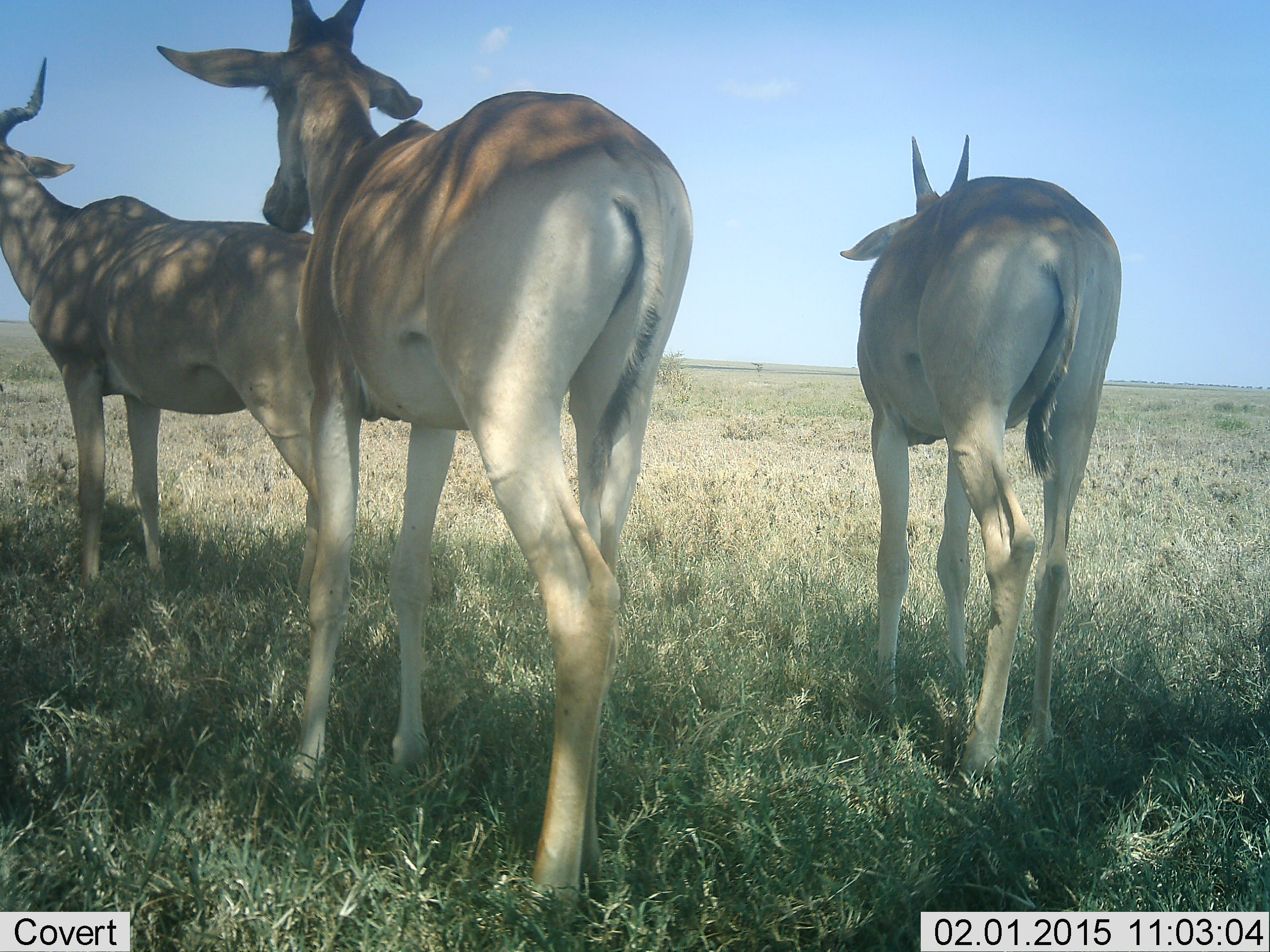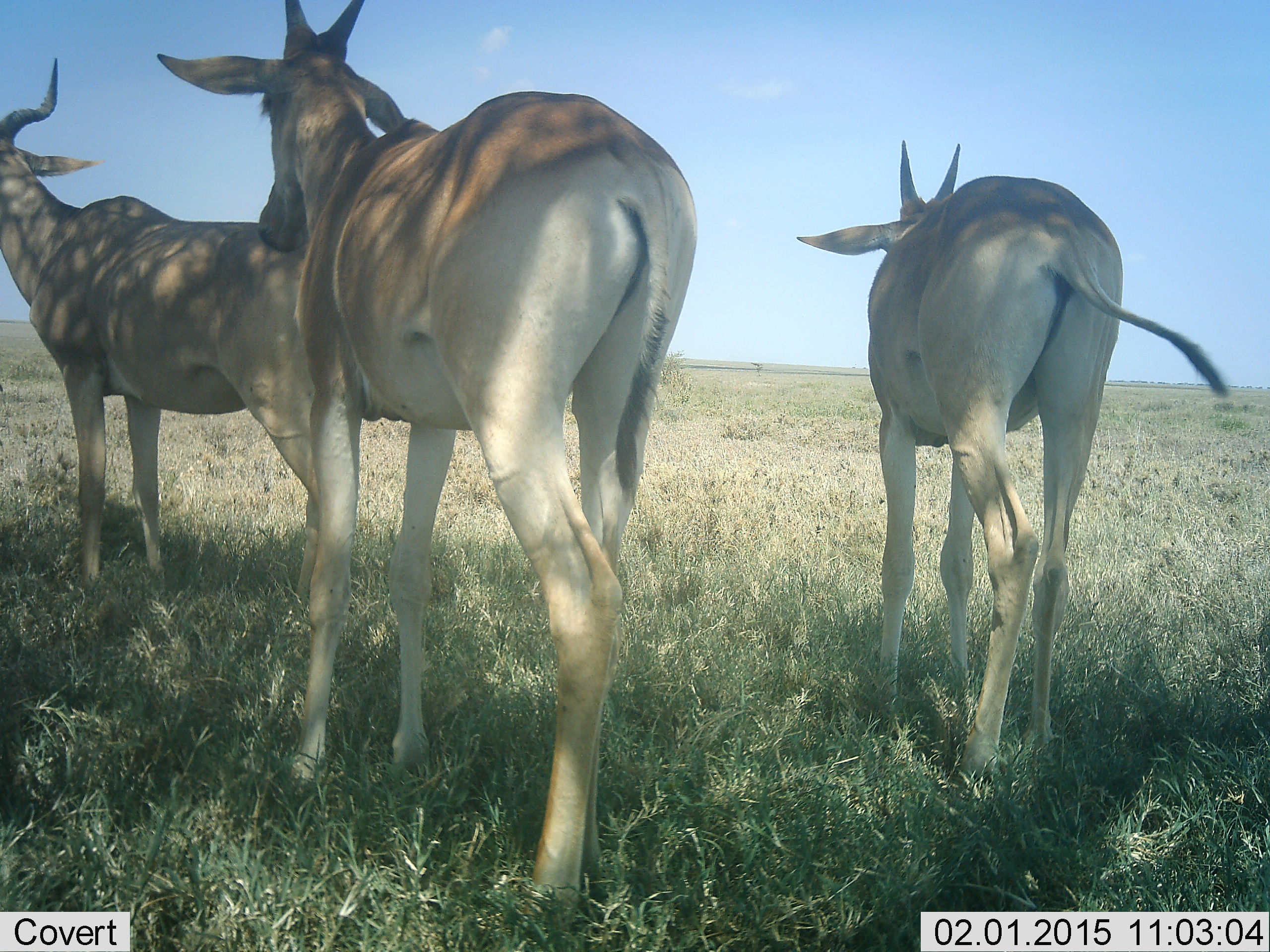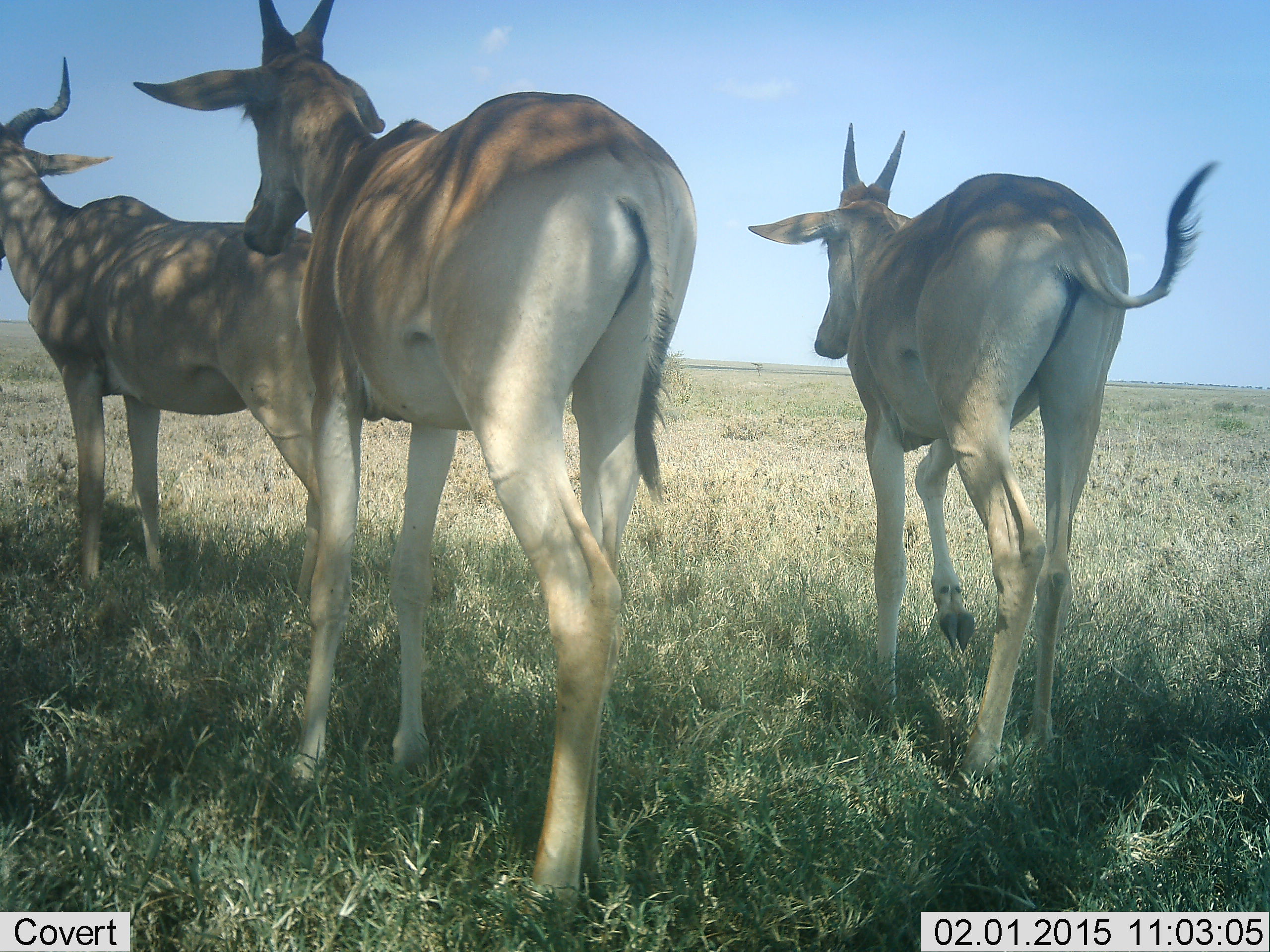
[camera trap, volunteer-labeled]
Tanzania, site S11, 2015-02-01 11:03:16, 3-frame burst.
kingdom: Animalia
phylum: Chordata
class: Mammalia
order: Artiodactyla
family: Bovidae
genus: Alcelaphus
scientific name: Alcelaphus buselaphus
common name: hartebeest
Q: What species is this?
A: Hartebeest (Alcelaphus buselaphus).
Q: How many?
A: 3.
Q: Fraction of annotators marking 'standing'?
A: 100%.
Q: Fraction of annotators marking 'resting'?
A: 0%.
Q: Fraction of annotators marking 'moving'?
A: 0%.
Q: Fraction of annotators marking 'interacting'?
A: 0%.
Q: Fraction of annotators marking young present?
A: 10%.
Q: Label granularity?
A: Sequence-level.